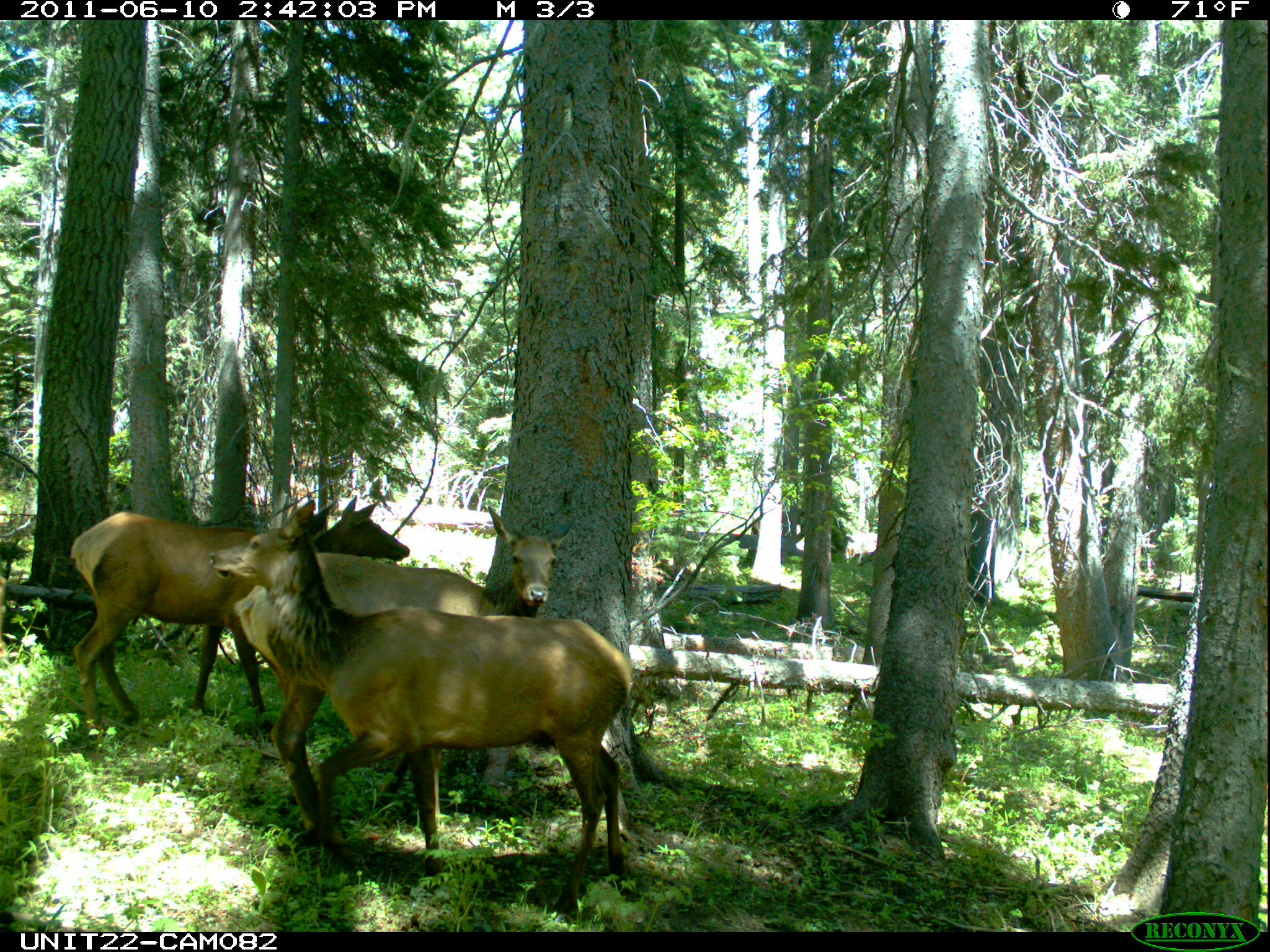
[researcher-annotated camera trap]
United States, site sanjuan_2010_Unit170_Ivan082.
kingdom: Animalia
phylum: Chordata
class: Mammalia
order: Artiodactyla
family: Cervidae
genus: Cervus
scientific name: Cervus elaphus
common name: red deer